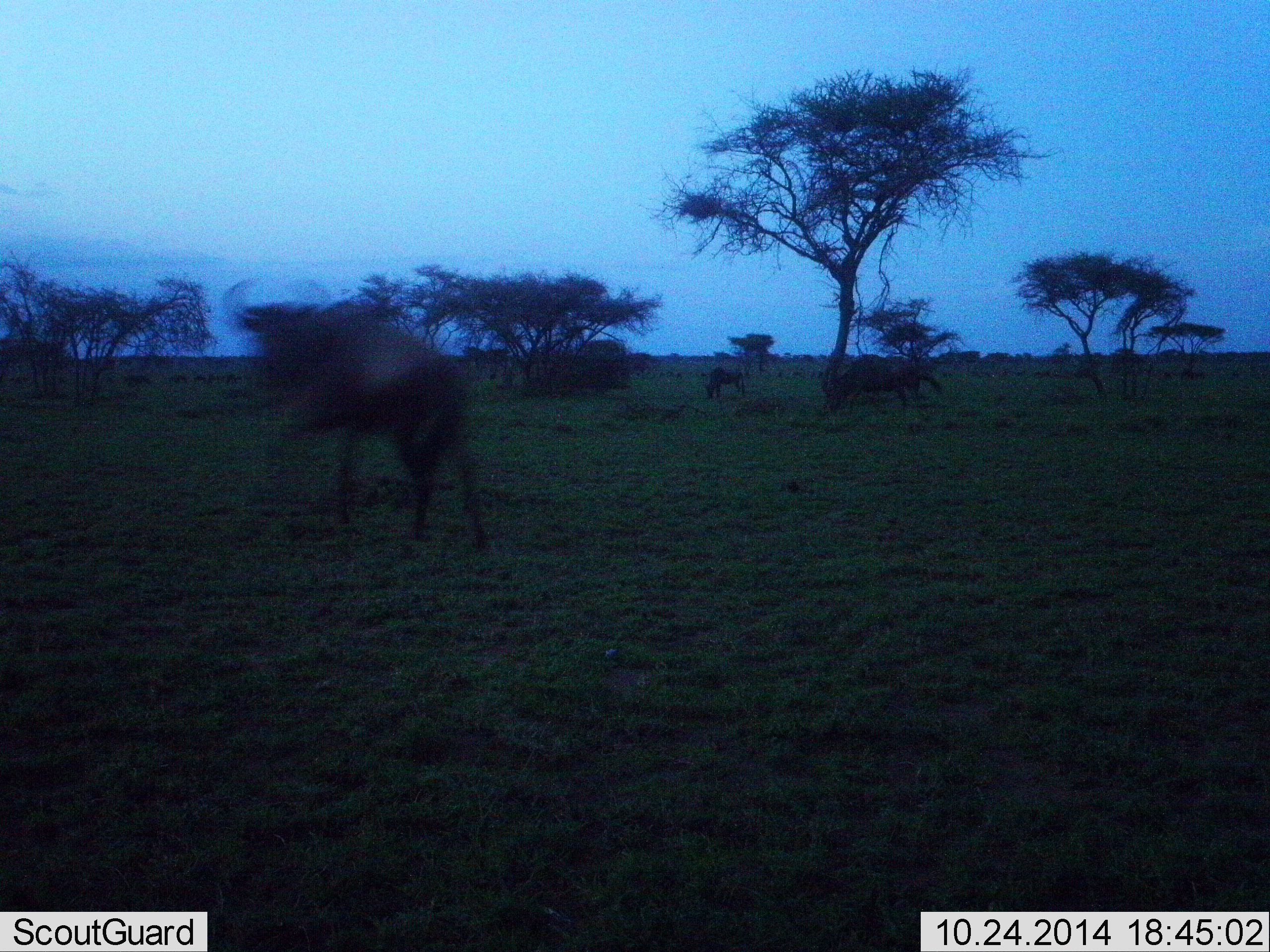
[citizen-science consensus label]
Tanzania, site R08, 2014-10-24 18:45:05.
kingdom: Animalia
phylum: Chordata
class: Mammalia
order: Artiodactyla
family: Bovidae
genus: Connochaetes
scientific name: Connochaetes taurinus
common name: blue wildebeest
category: wildebeest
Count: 3.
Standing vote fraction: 20%.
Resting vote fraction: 0%.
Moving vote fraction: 100%.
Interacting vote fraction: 0%.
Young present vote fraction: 0%.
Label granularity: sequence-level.